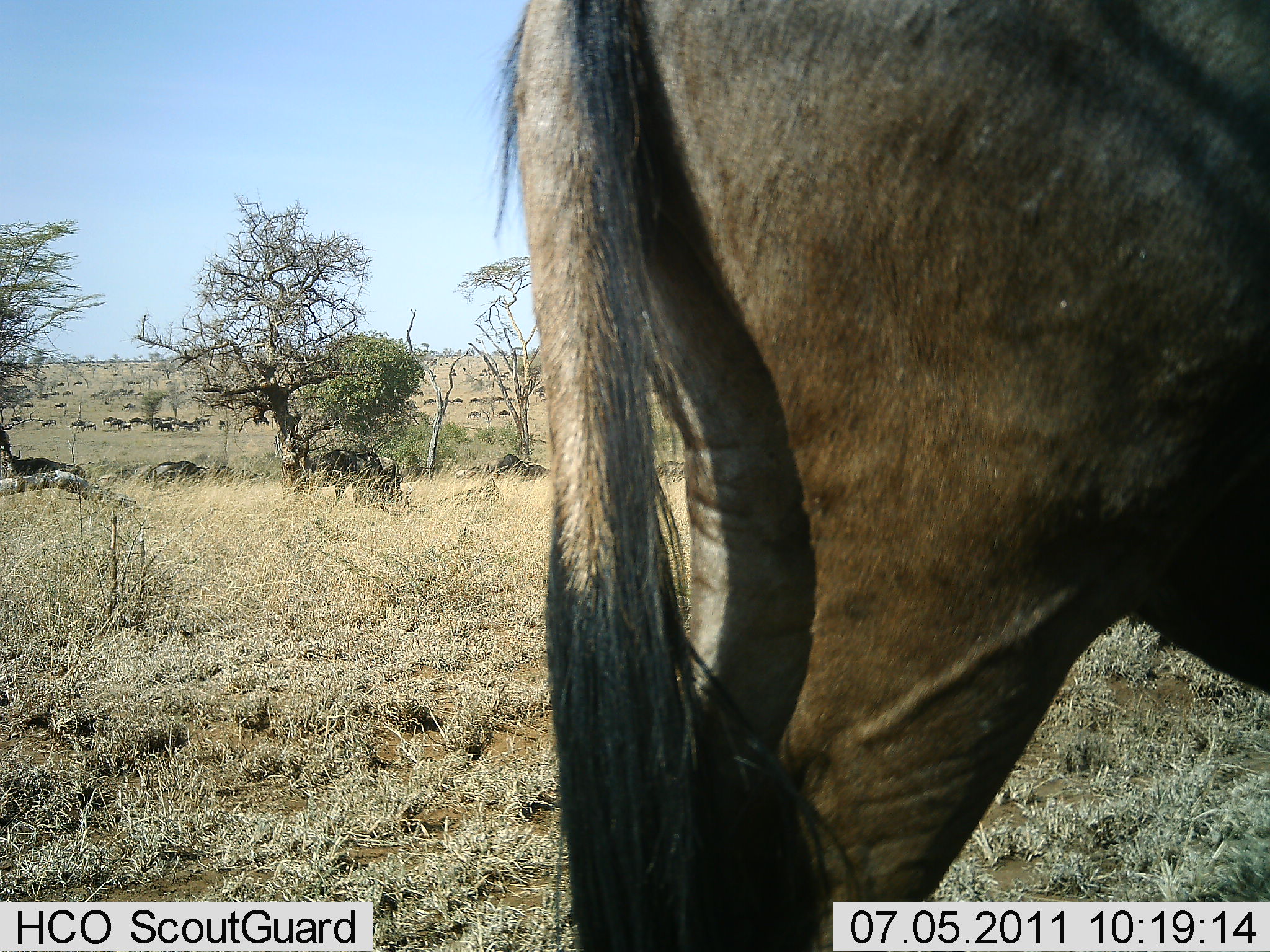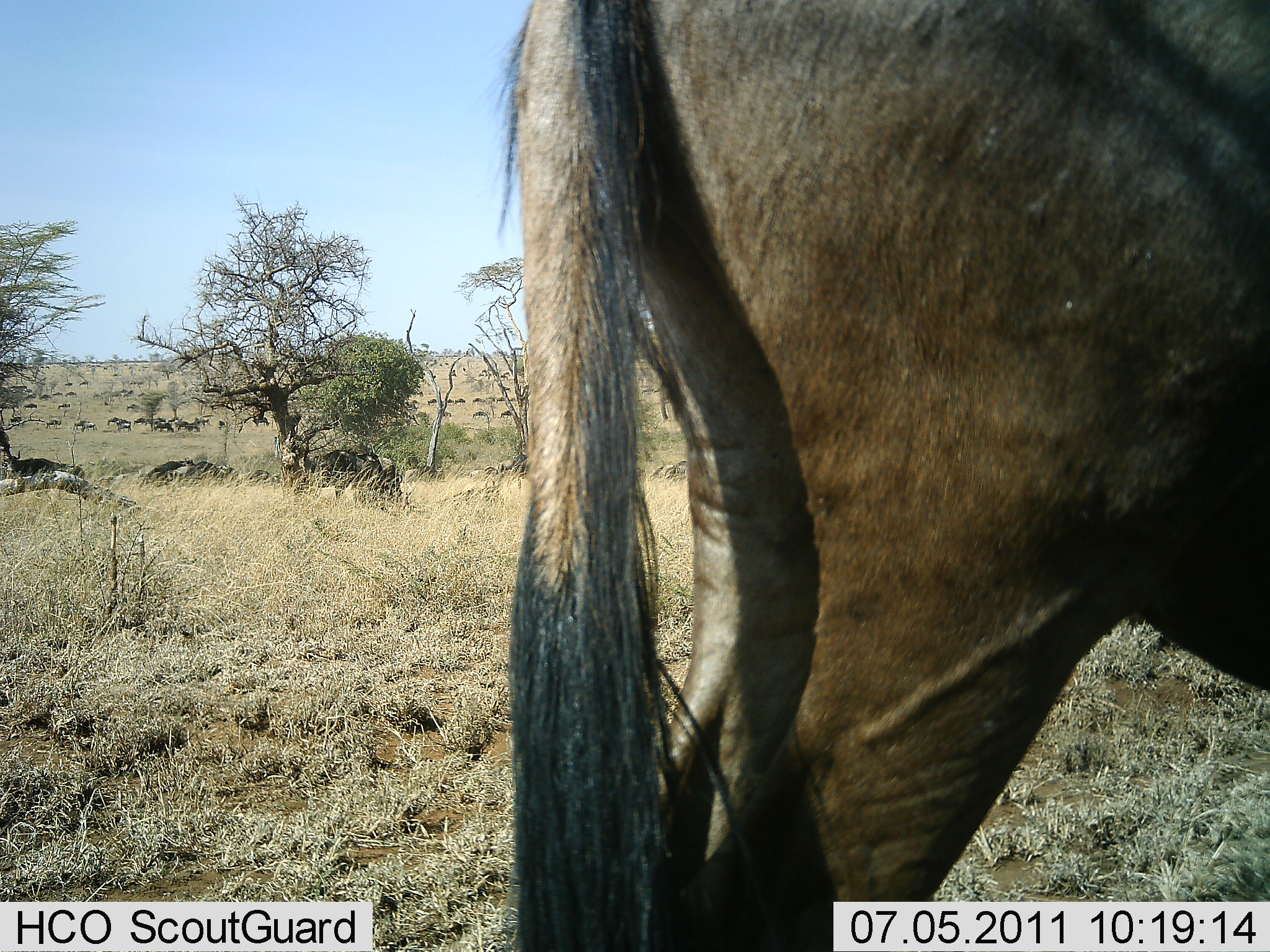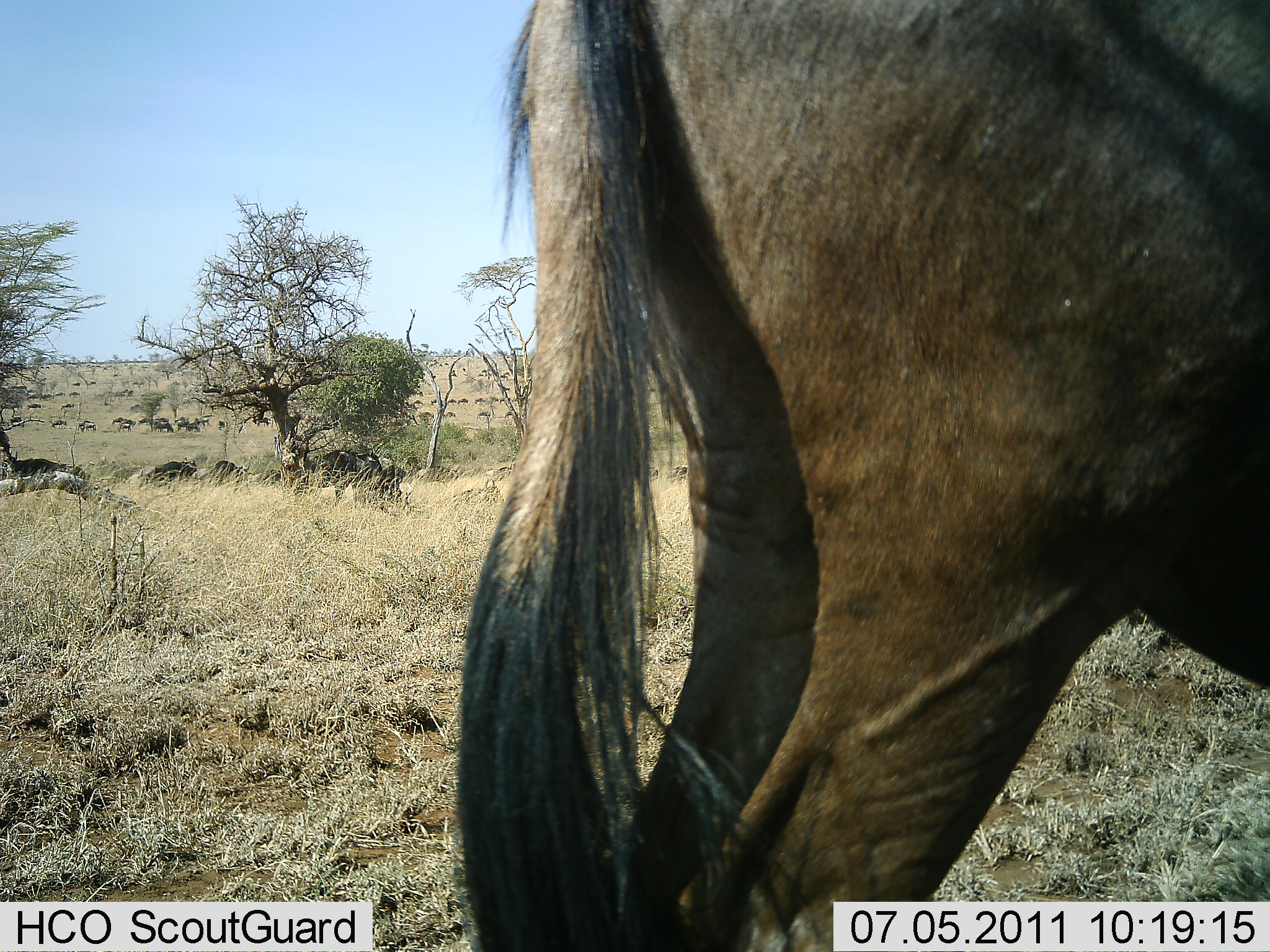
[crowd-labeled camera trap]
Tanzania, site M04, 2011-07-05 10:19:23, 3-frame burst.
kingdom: Animalia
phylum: Chordata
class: Mammalia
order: Artiodactyla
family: Bovidae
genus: Connochaetes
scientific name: Connochaetes taurinus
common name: blue wildebeest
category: wildebeest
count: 51+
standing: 50%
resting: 0%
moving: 79%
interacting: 0%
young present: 0%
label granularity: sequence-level